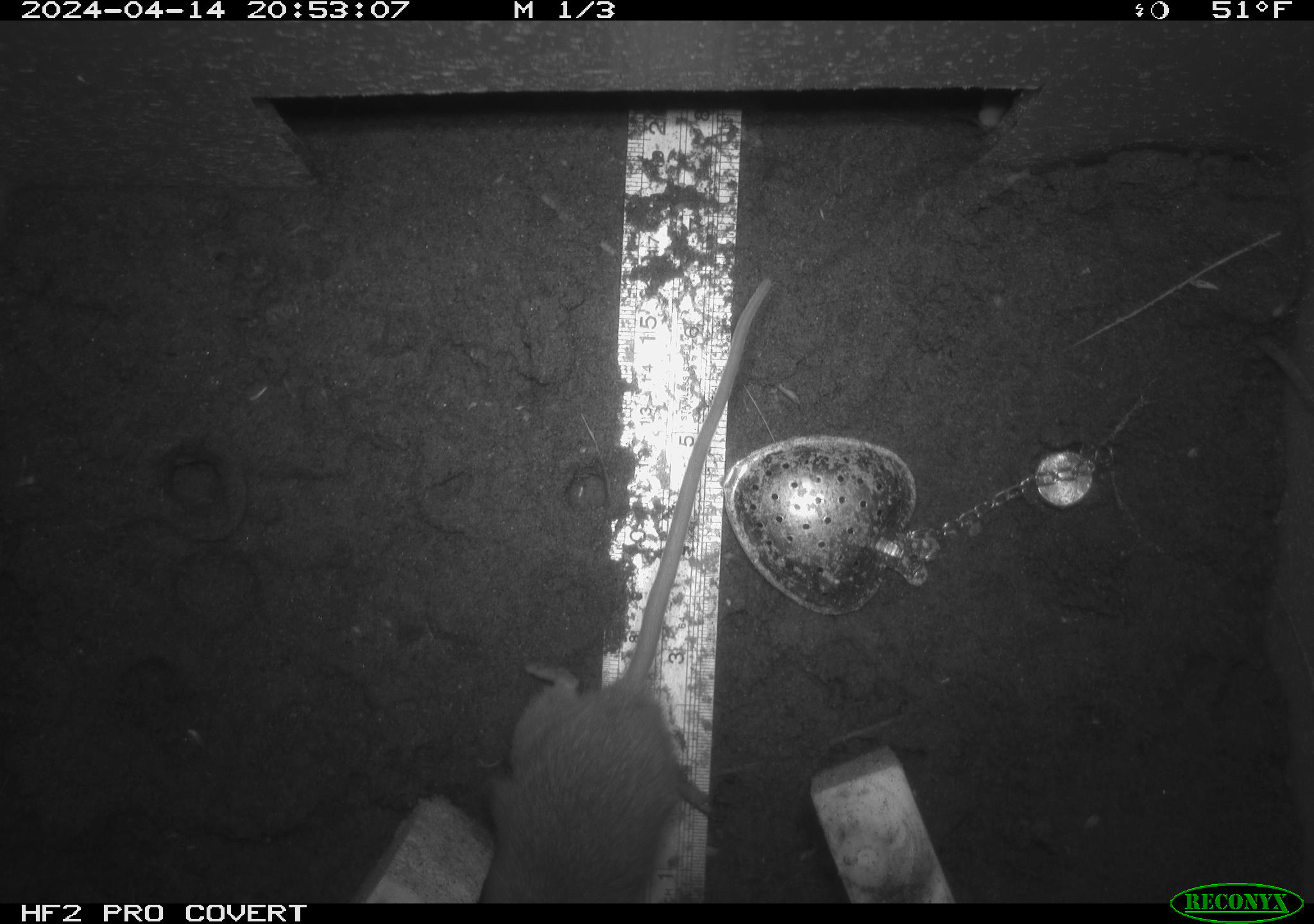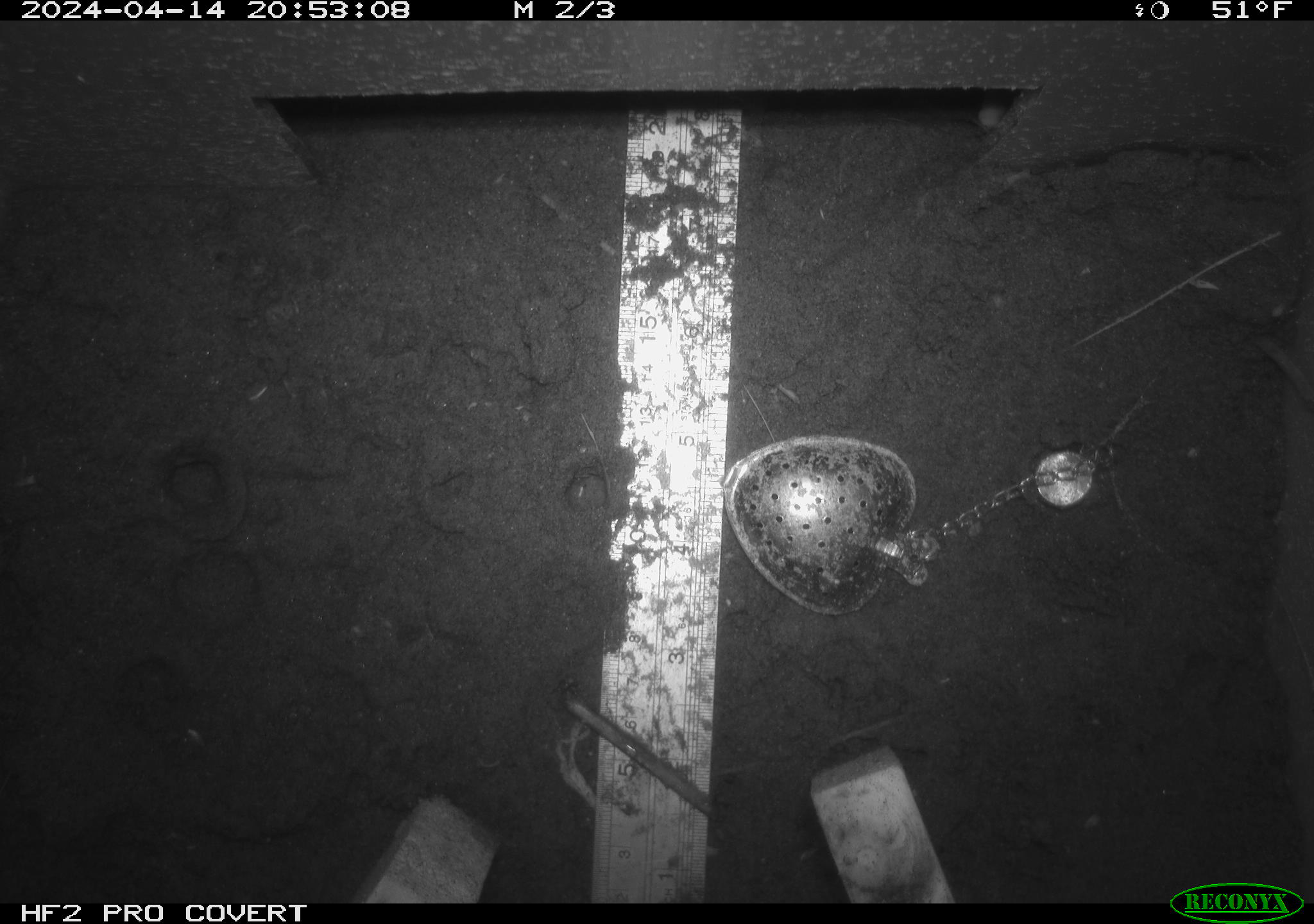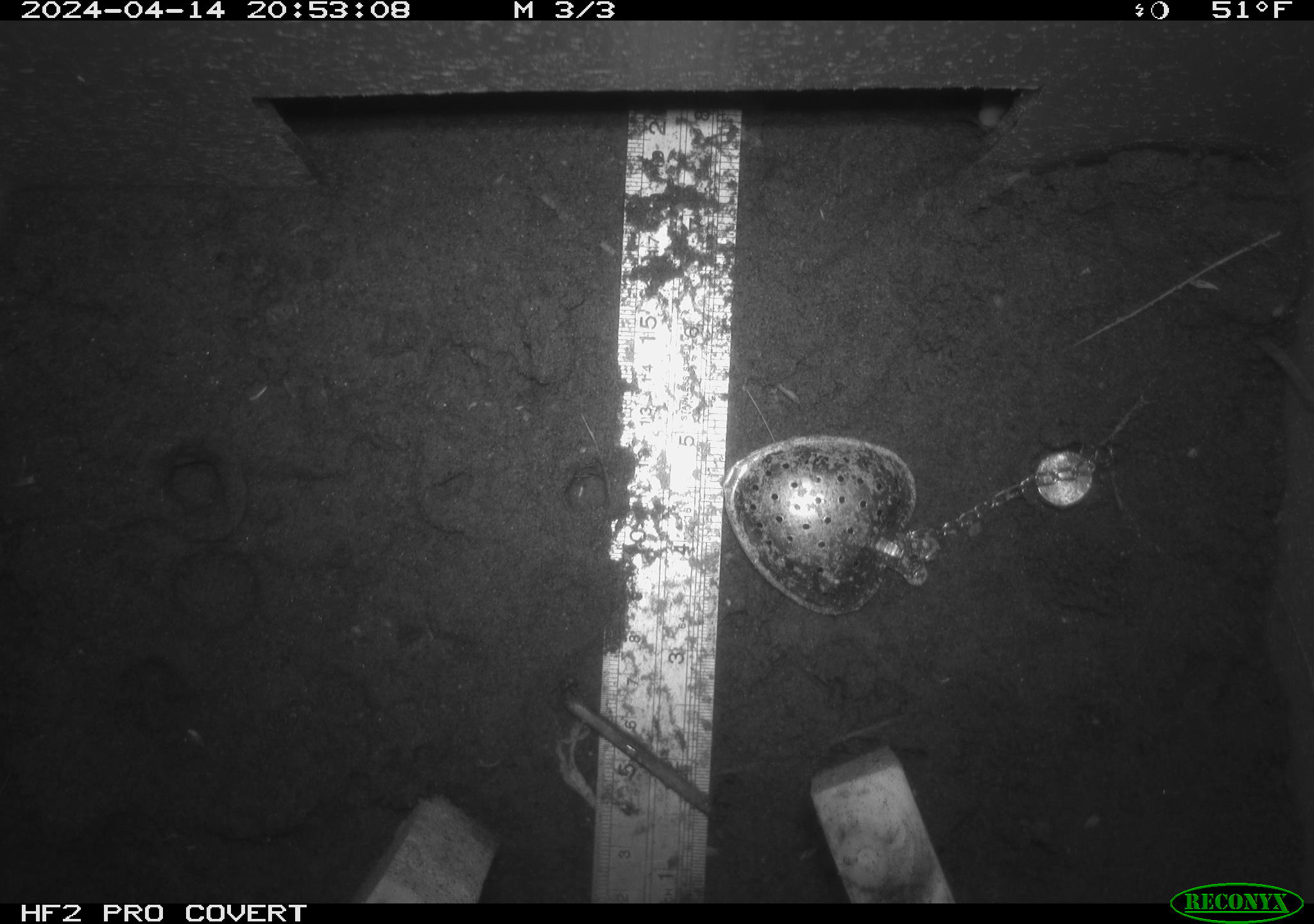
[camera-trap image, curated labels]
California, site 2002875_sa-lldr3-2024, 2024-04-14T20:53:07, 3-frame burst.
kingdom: Animalia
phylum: Chordata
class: Mammalia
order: Rodentia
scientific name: Rodentia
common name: rodent